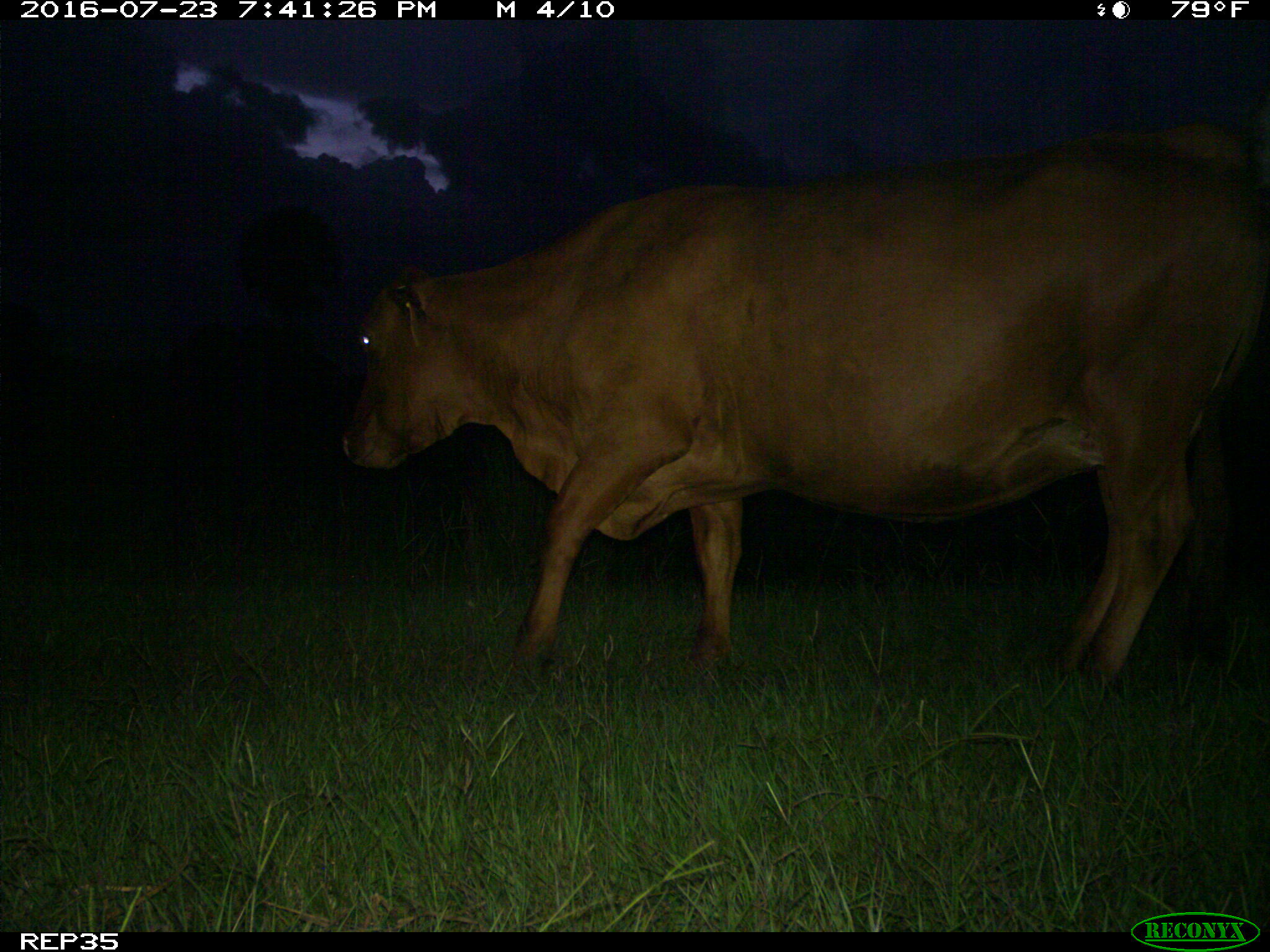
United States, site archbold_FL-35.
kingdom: Animalia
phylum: Chordata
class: Mammalia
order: Artiodactyla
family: Bovidae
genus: Bos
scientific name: Bos taurus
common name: domestic cow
Bos taurus (domestic cow).